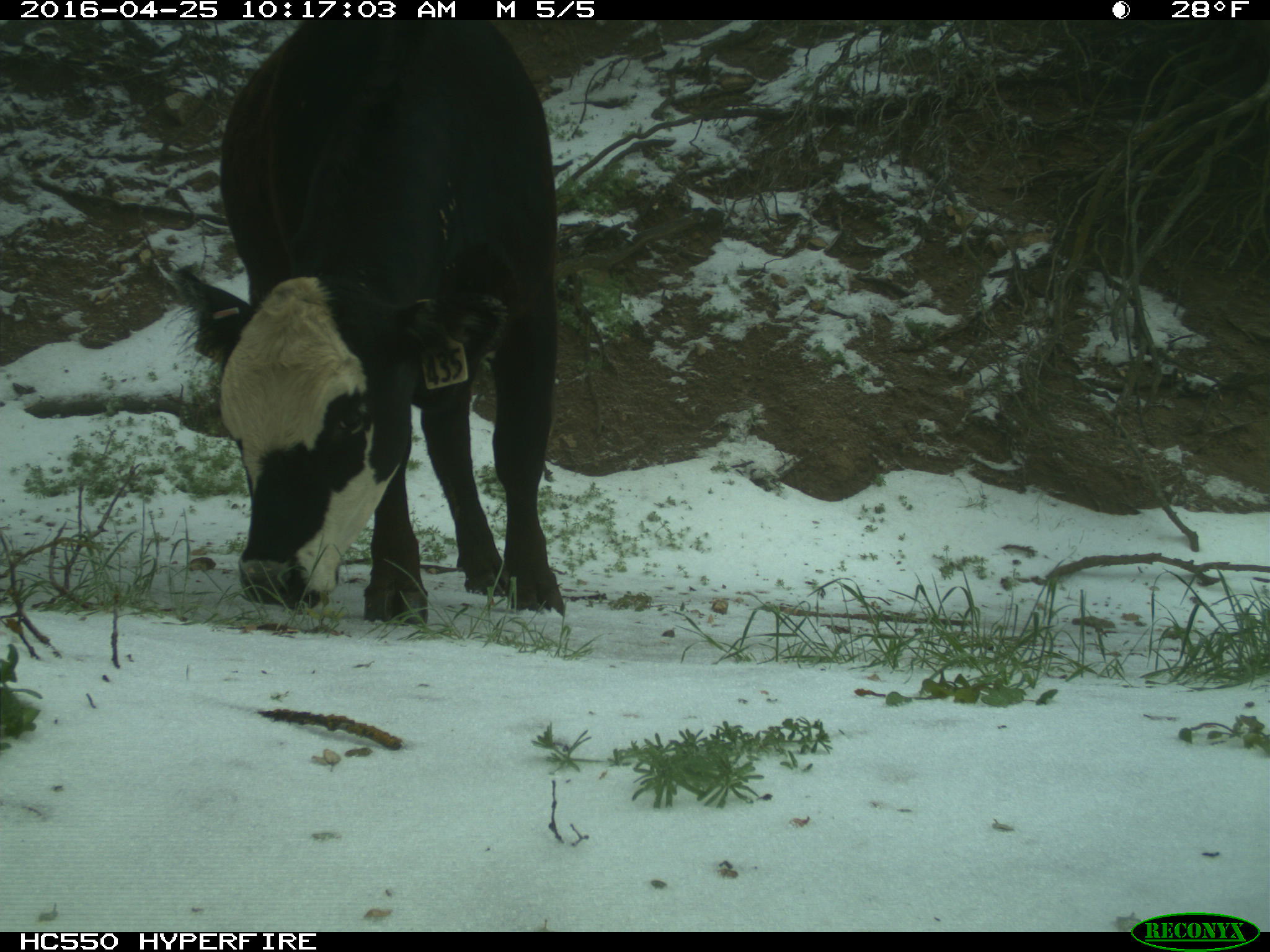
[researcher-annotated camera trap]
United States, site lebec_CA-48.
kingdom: Animalia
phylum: Chordata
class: Mammalia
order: Artiodactyla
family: Bovidae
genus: Bos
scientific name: Bos taurus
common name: domestic cow